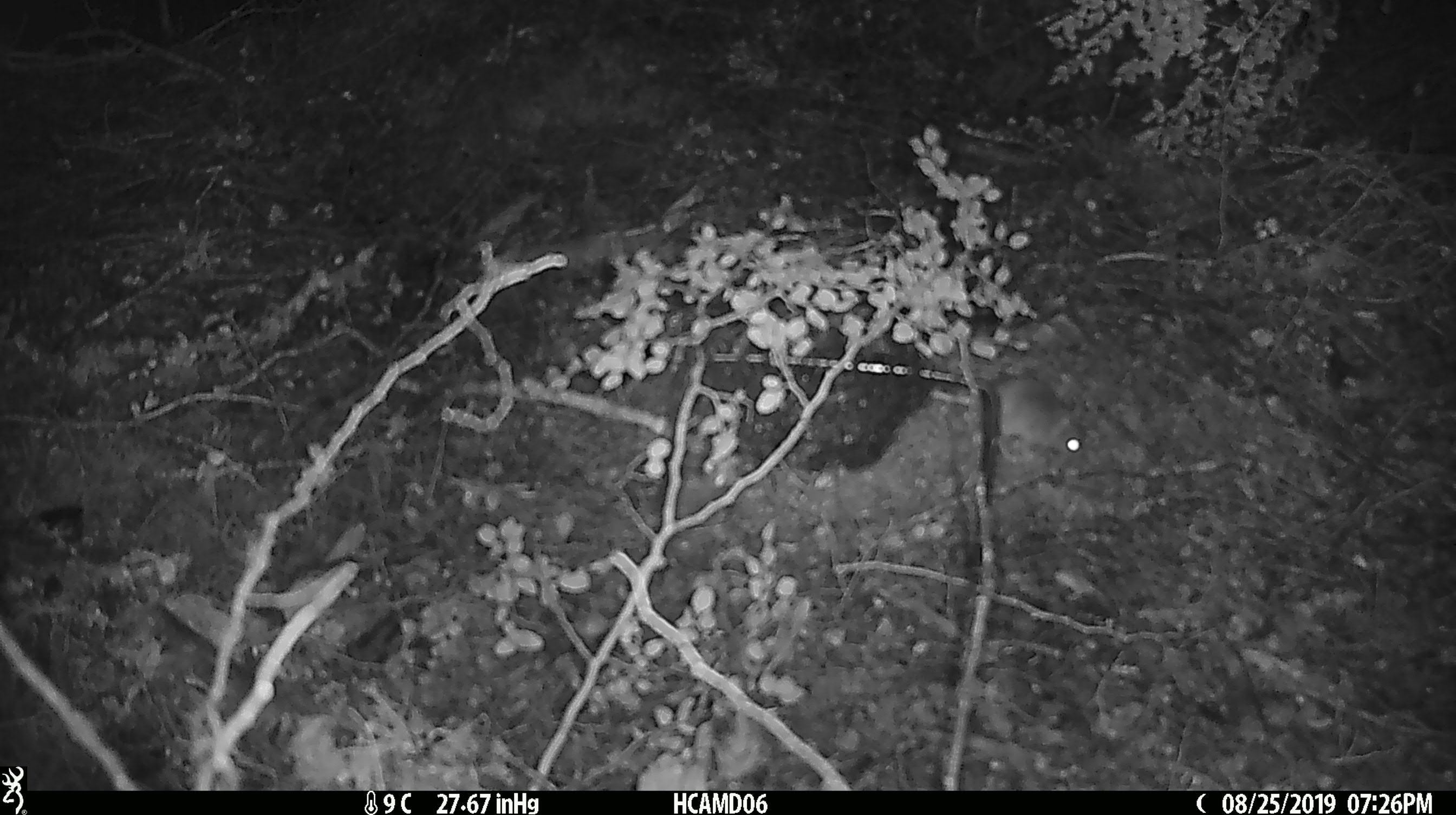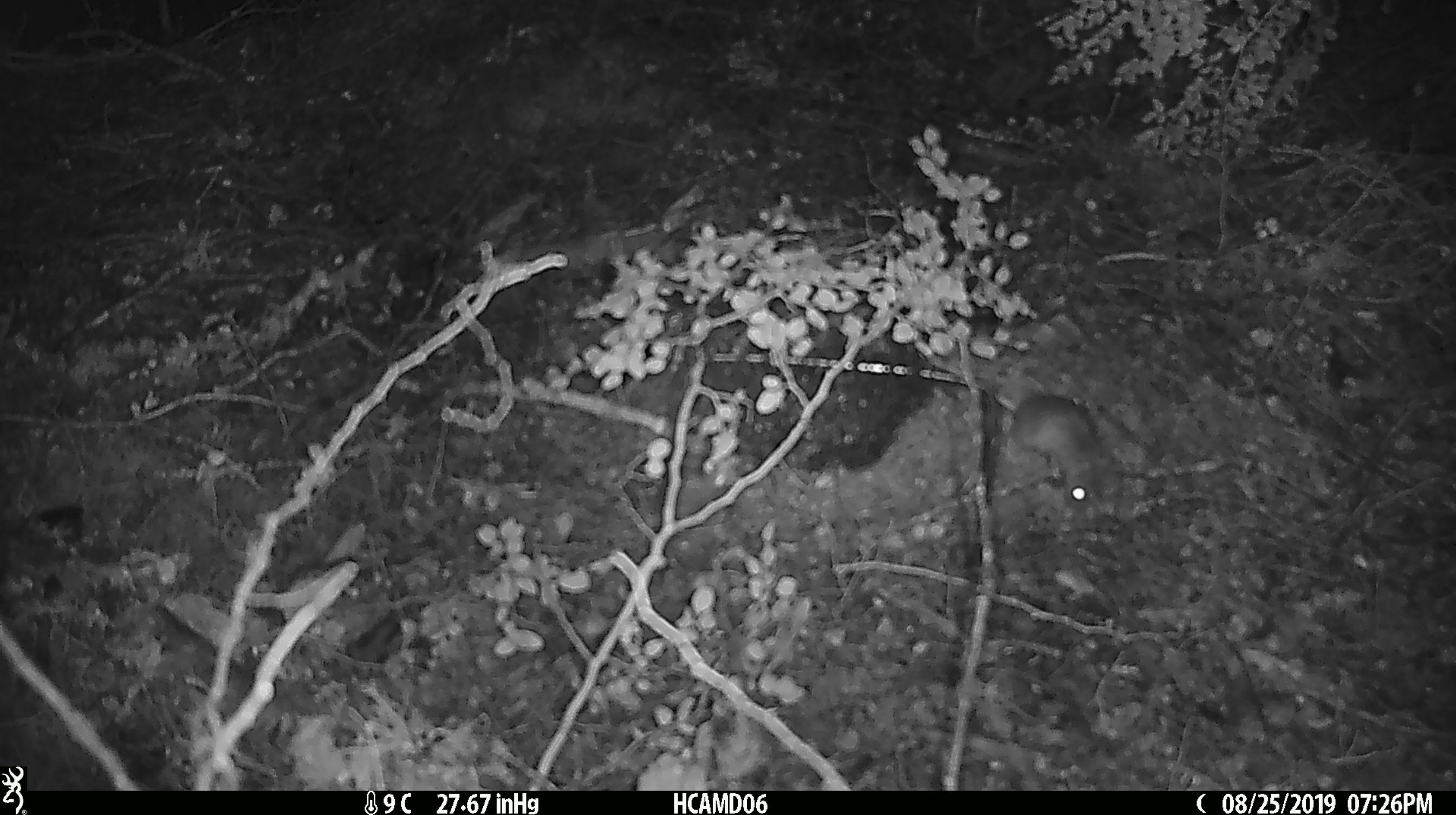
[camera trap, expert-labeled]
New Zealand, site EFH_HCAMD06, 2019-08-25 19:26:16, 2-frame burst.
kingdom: Animalia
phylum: Chordata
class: Mammalia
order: Rodentia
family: Muridae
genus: Mus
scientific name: Mus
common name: mouse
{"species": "mouse (Mus)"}